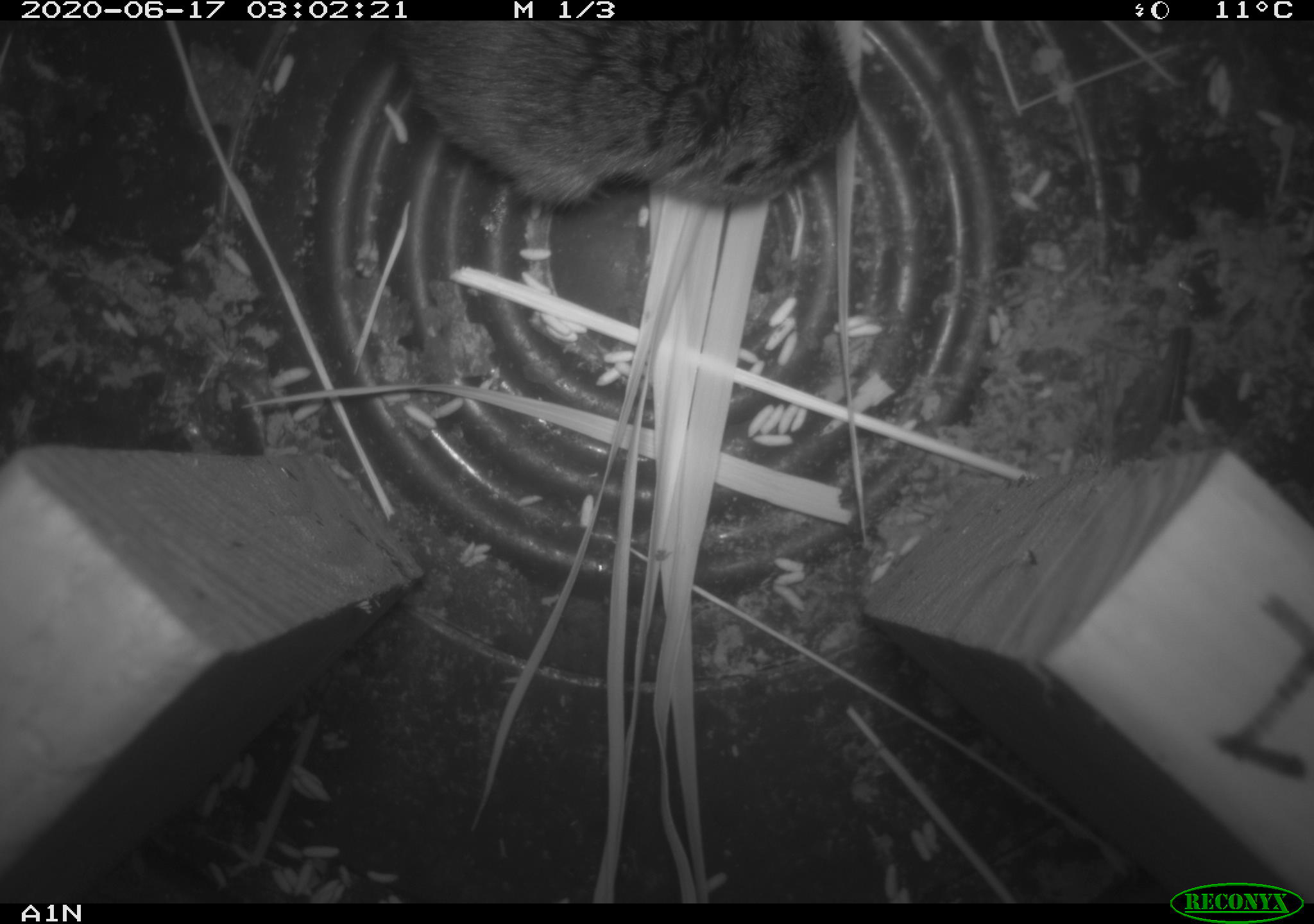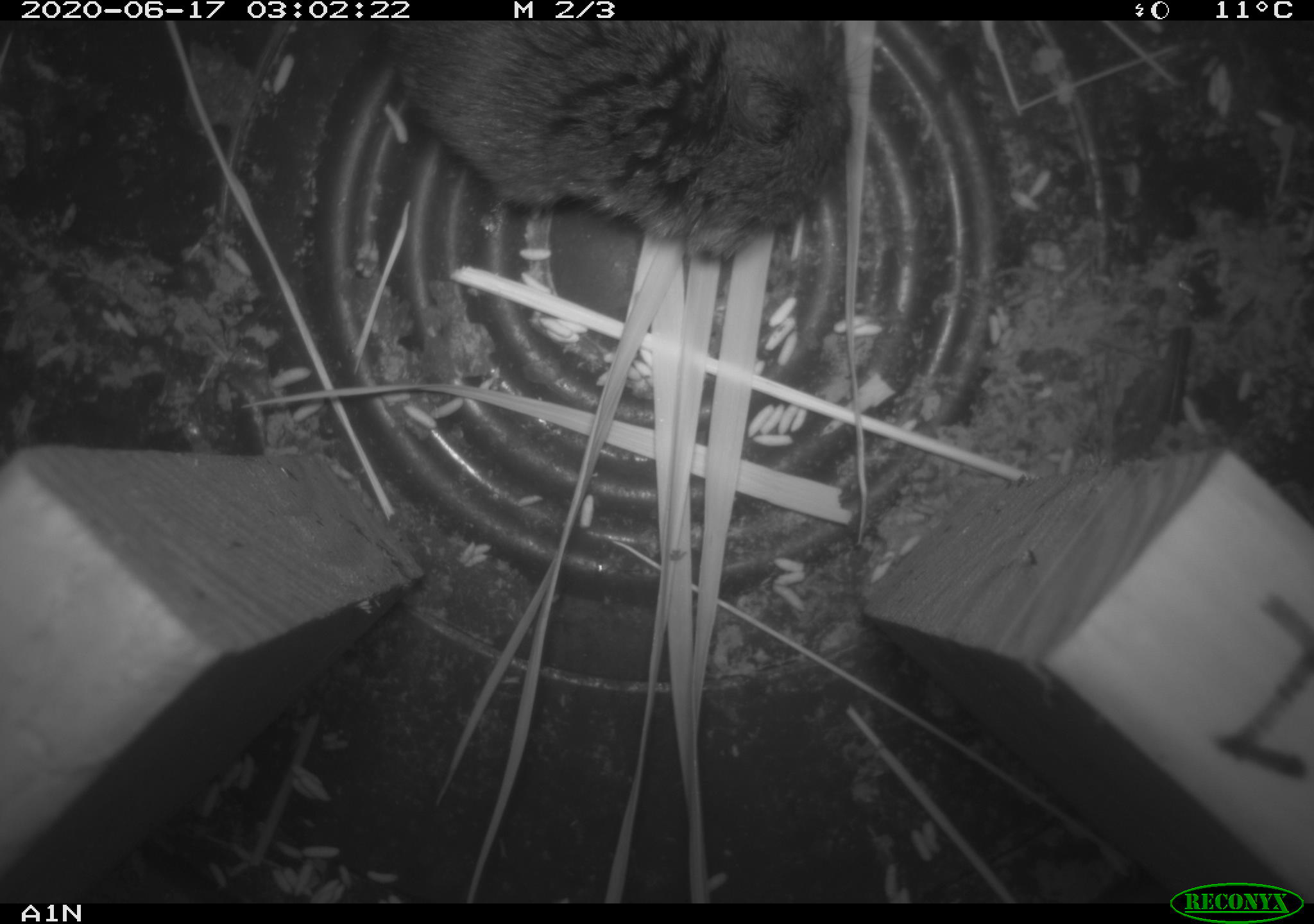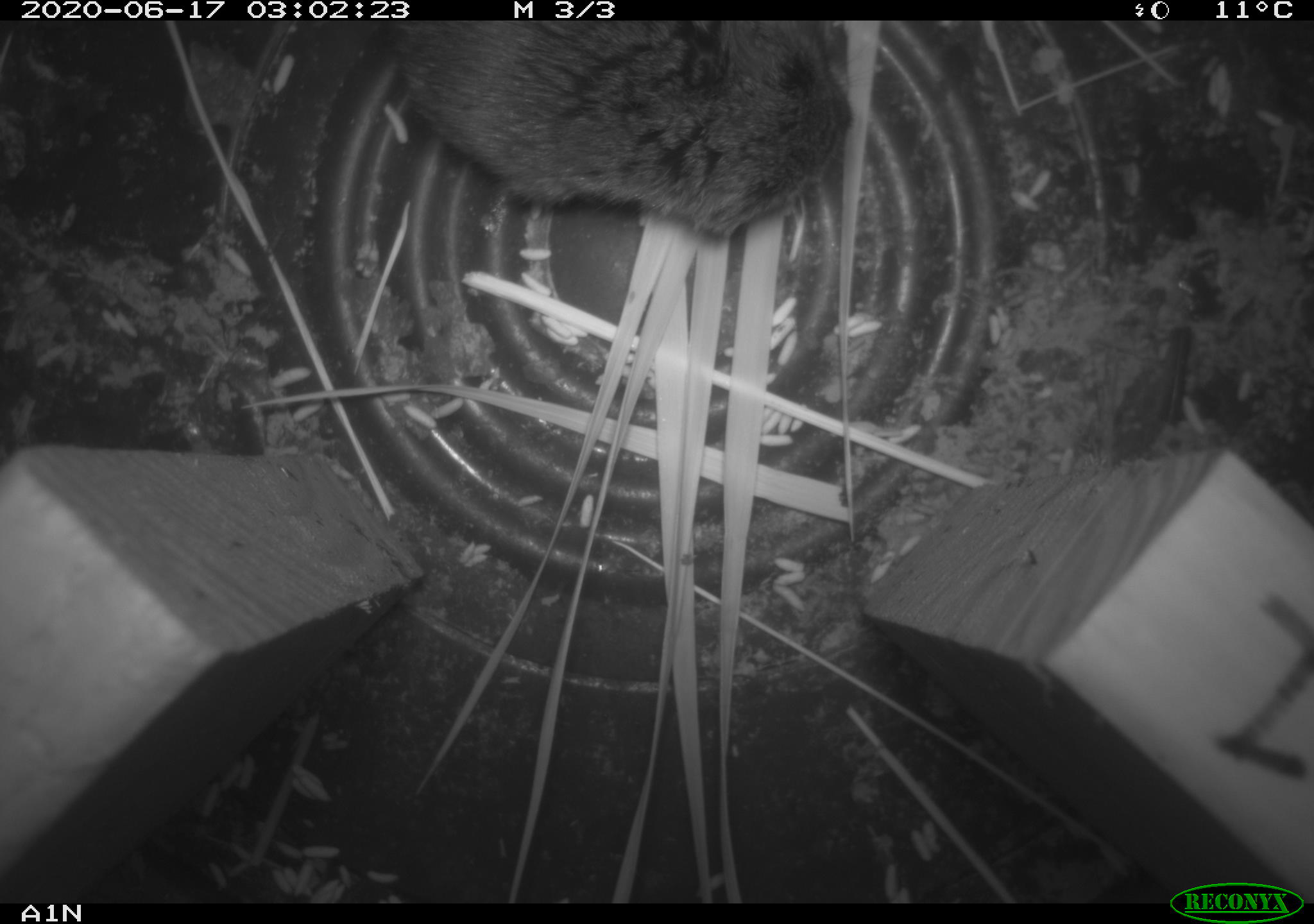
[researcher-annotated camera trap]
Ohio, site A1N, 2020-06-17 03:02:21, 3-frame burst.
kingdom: Animalia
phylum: Chordata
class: Mammalia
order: Rodentia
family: Cricetidae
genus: Microtus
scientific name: Microtus pennsylvanicus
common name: meadow vole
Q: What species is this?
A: Meadow vole (Microtus pennsylvanicus).